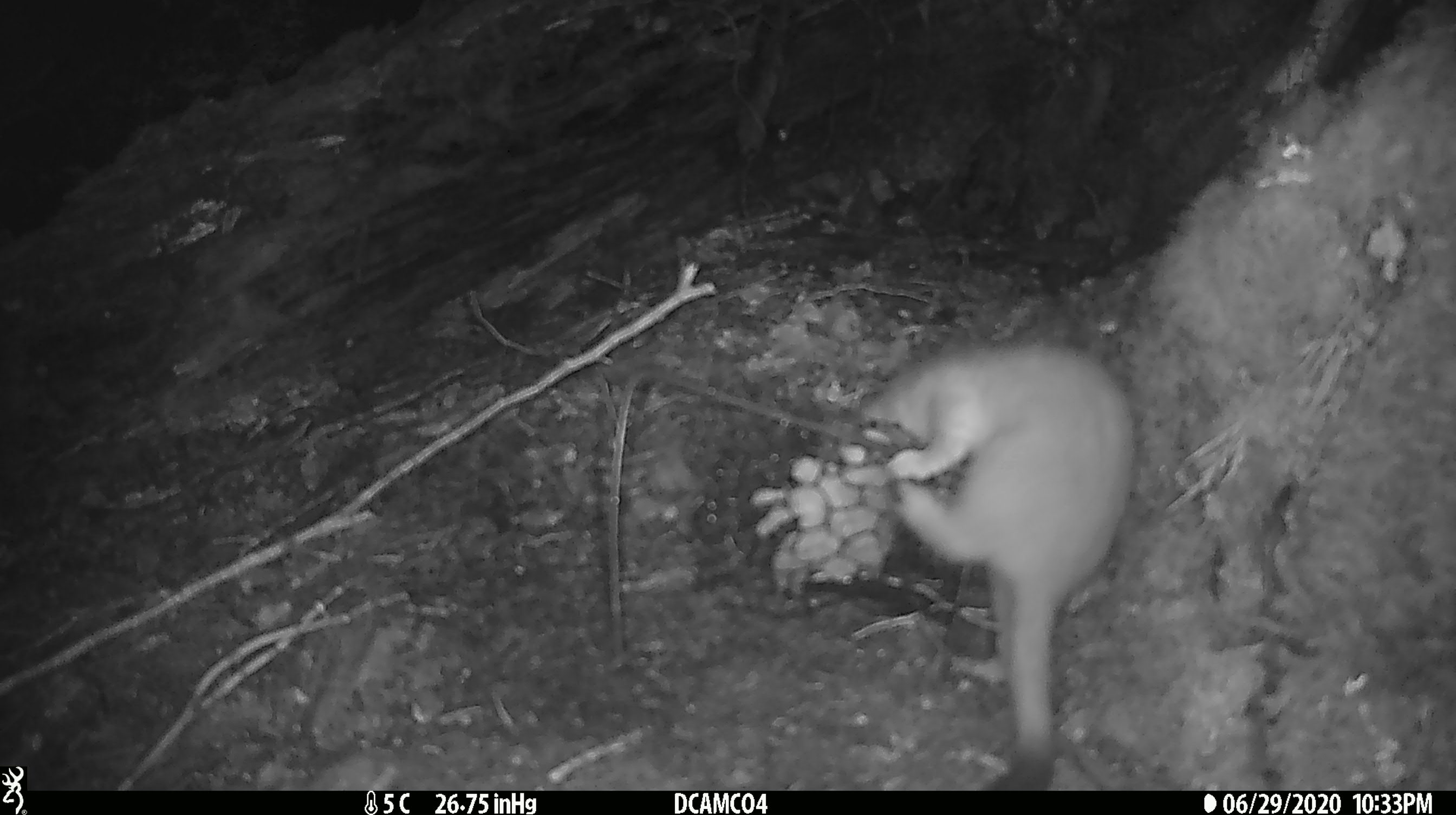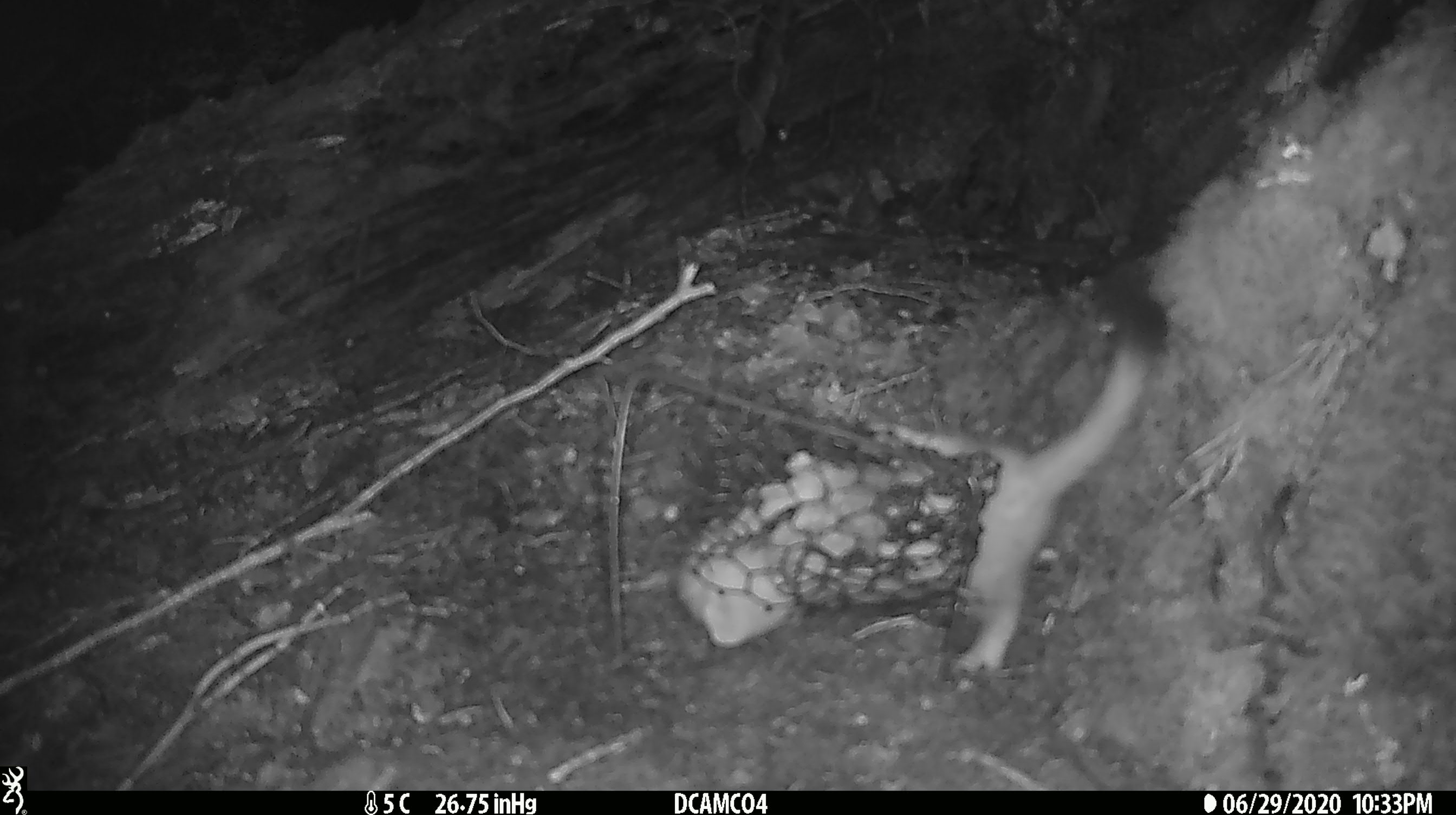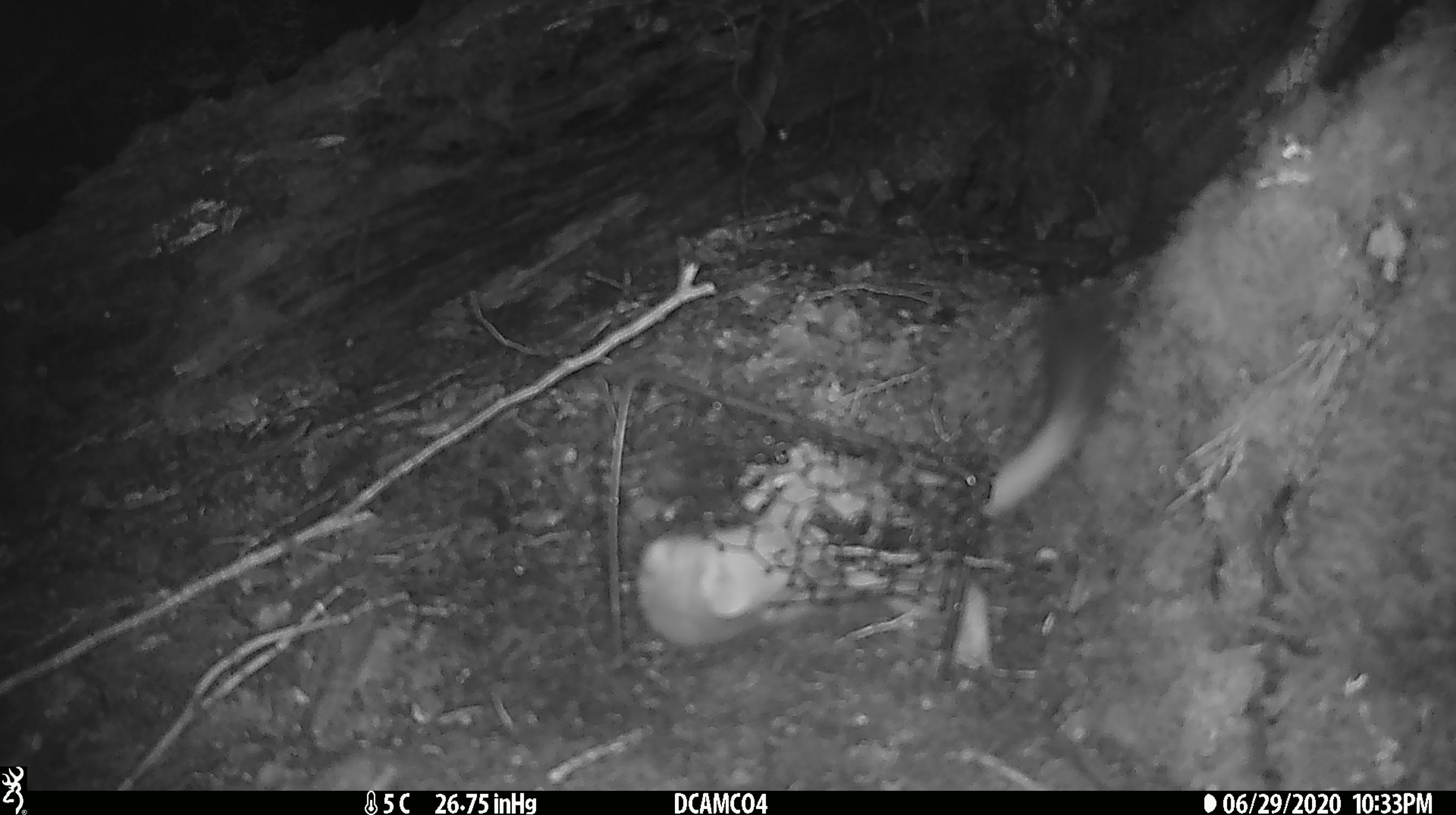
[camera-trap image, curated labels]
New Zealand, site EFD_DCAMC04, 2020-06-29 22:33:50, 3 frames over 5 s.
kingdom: Animalia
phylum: Chordata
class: Mammalia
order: Carnivora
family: Mustelidae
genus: Mustela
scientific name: Mustela erminea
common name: stoat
Stoat (Mustela erminea).